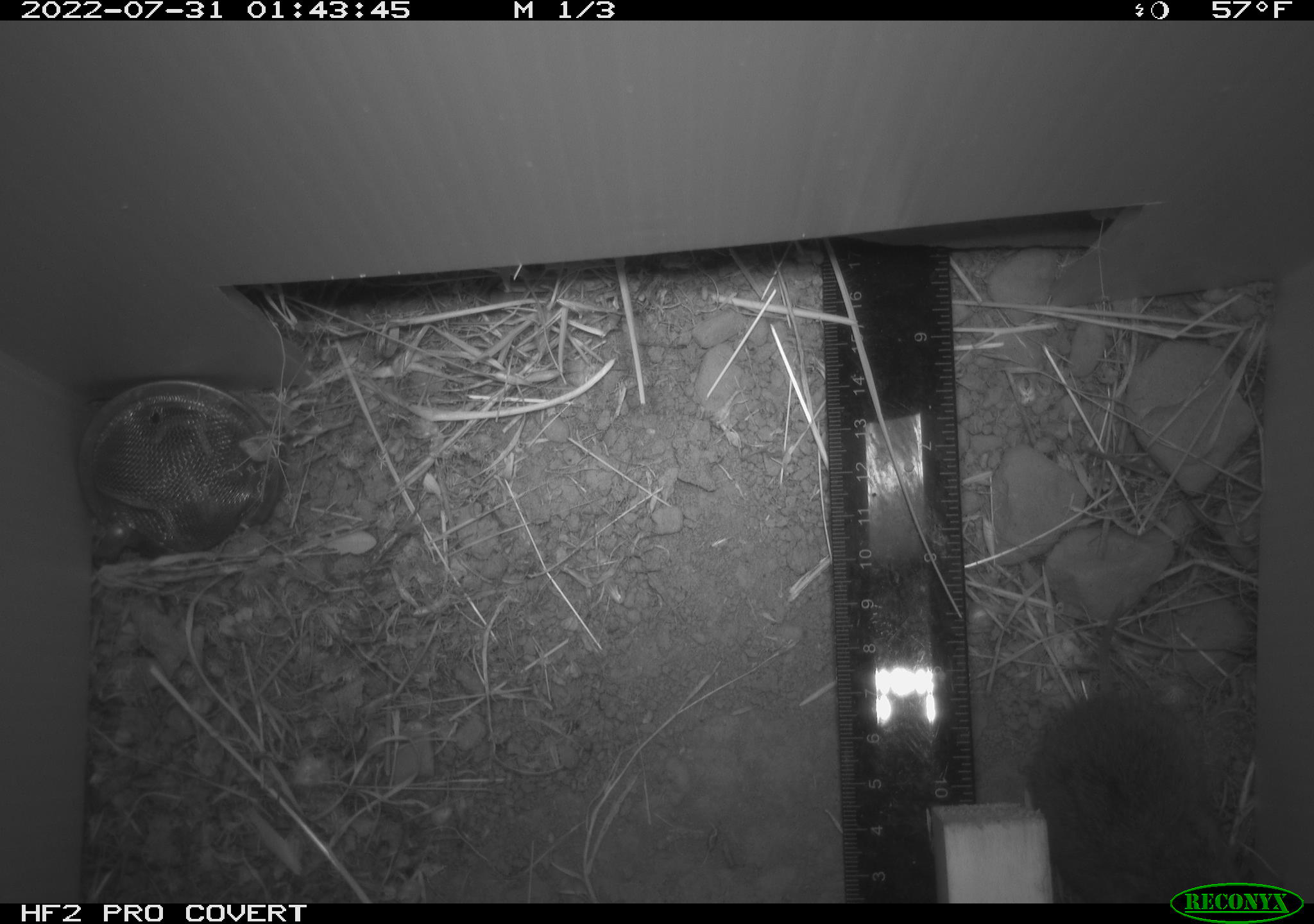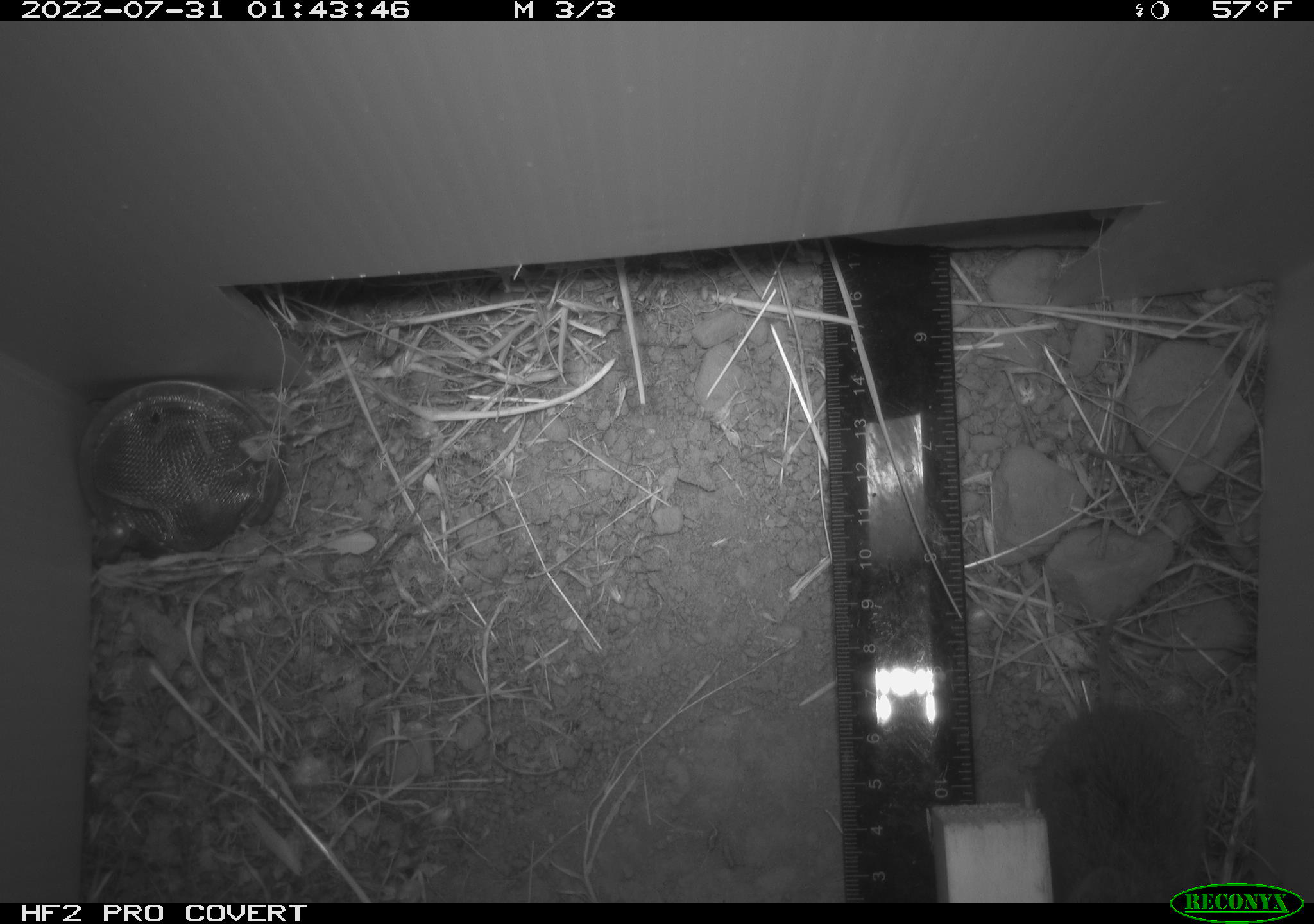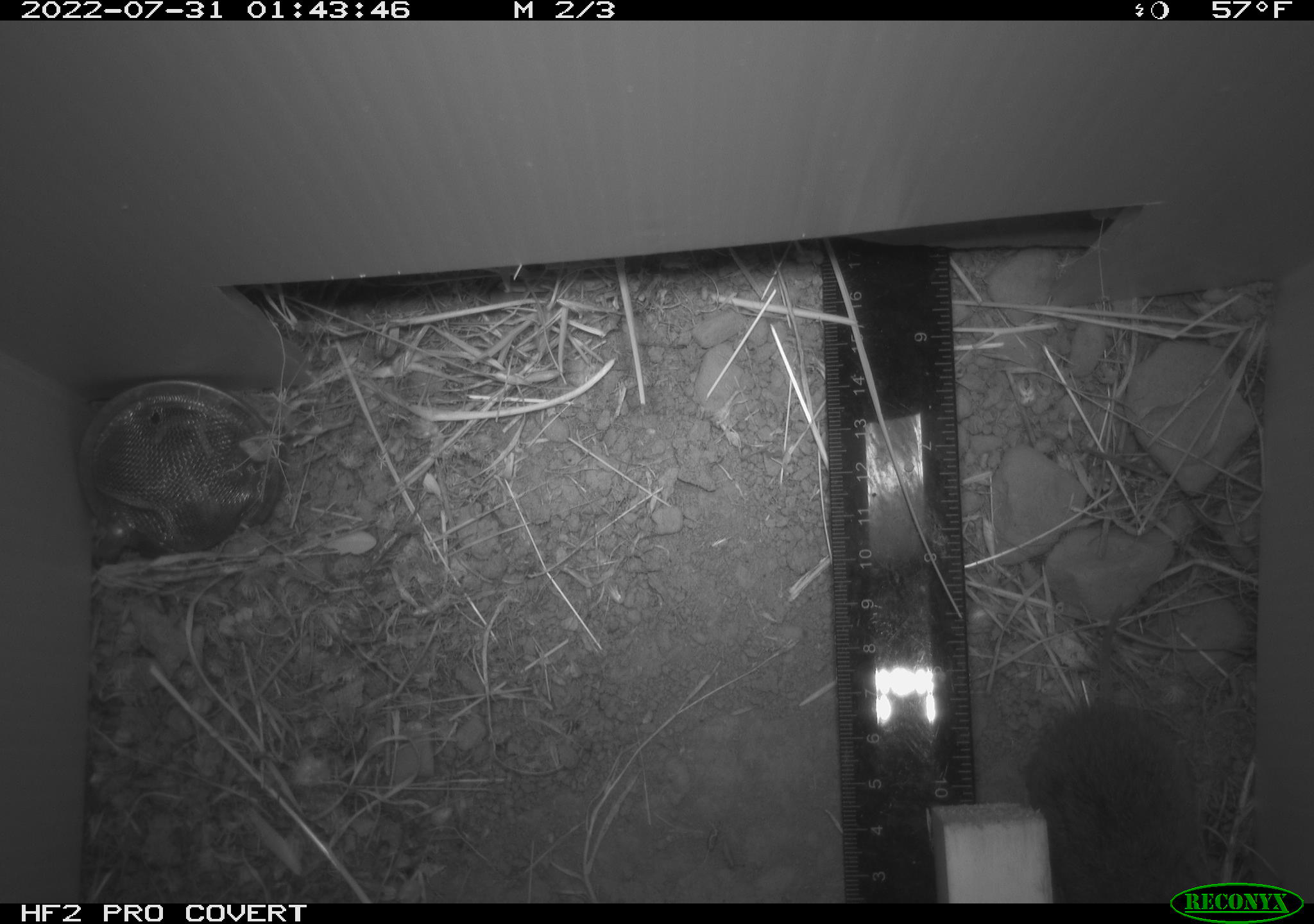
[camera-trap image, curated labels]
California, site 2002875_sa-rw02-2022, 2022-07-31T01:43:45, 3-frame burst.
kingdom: Animalia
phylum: Chordata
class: Mammalia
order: Rodentia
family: Cricetidae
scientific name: Arvicolinae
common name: voles, lemmings, and muskrats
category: arvicolinae subfamily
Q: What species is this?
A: Arvicolinae subfamily (voles, lemmings, and muskrats) (Arvicolinae).